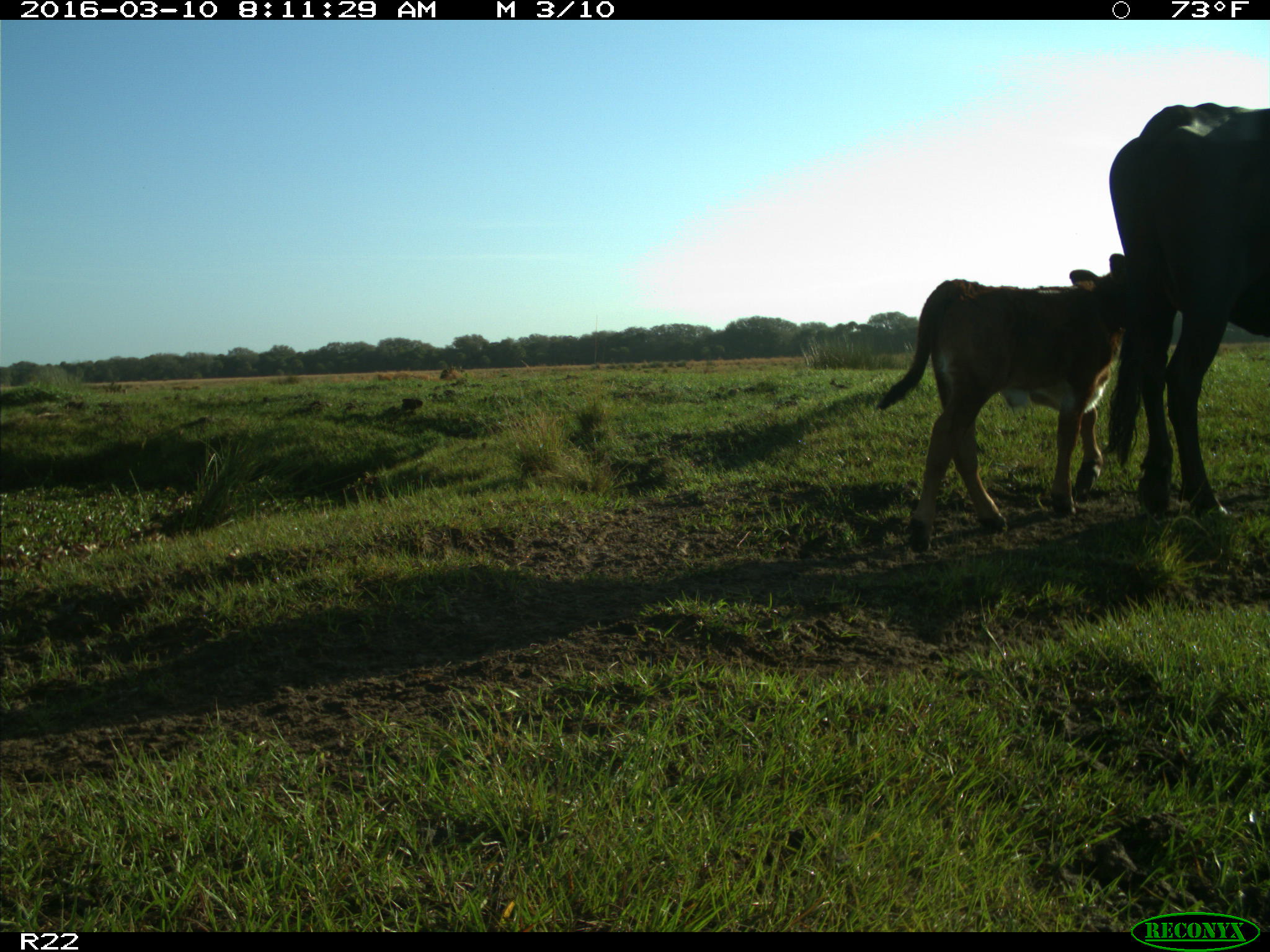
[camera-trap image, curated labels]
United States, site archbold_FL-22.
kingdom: Animalia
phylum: Chordata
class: Mammalia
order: Artiodactyla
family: Bovidae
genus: Bos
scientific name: Bos taurus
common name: domestic cow